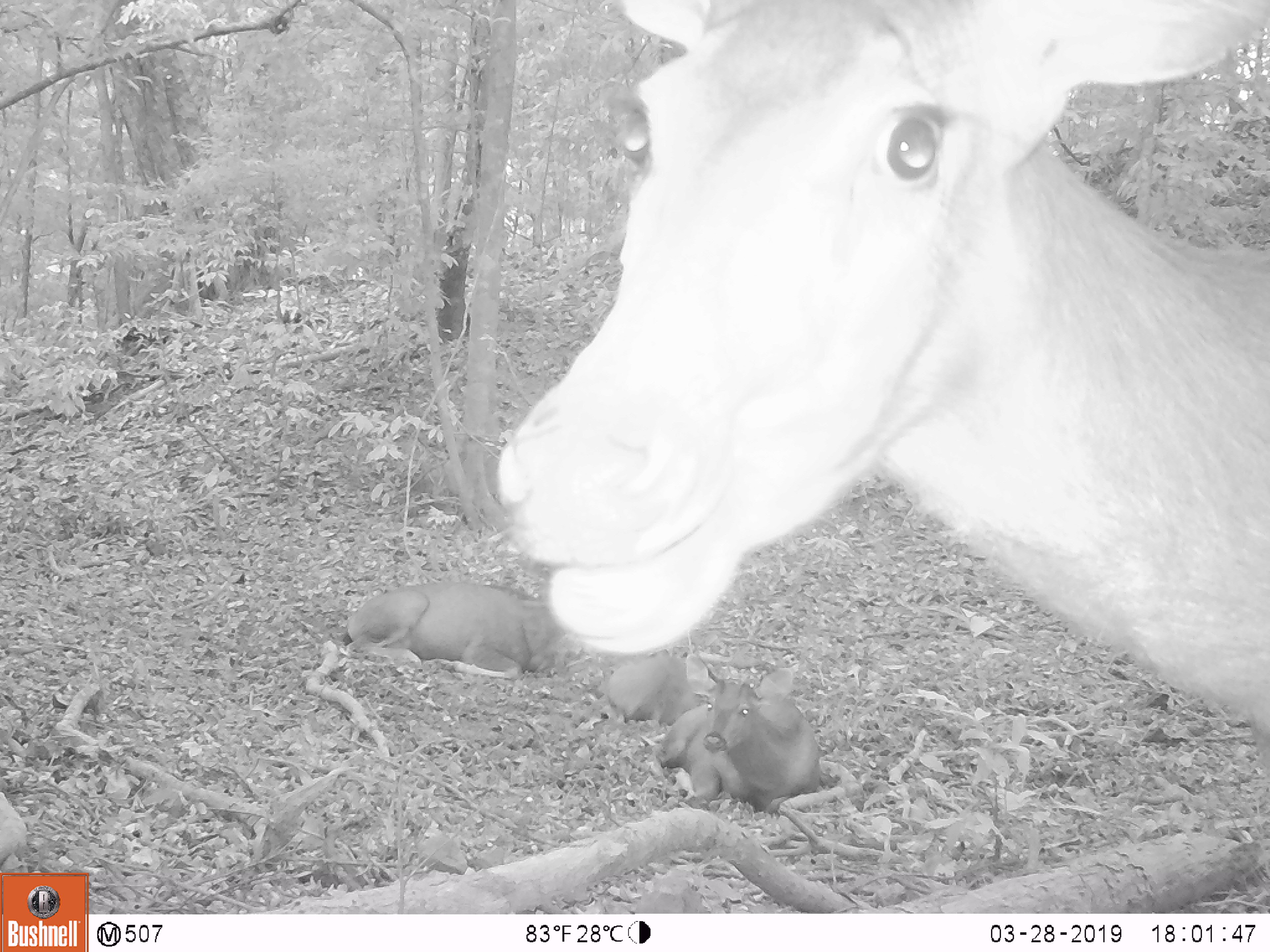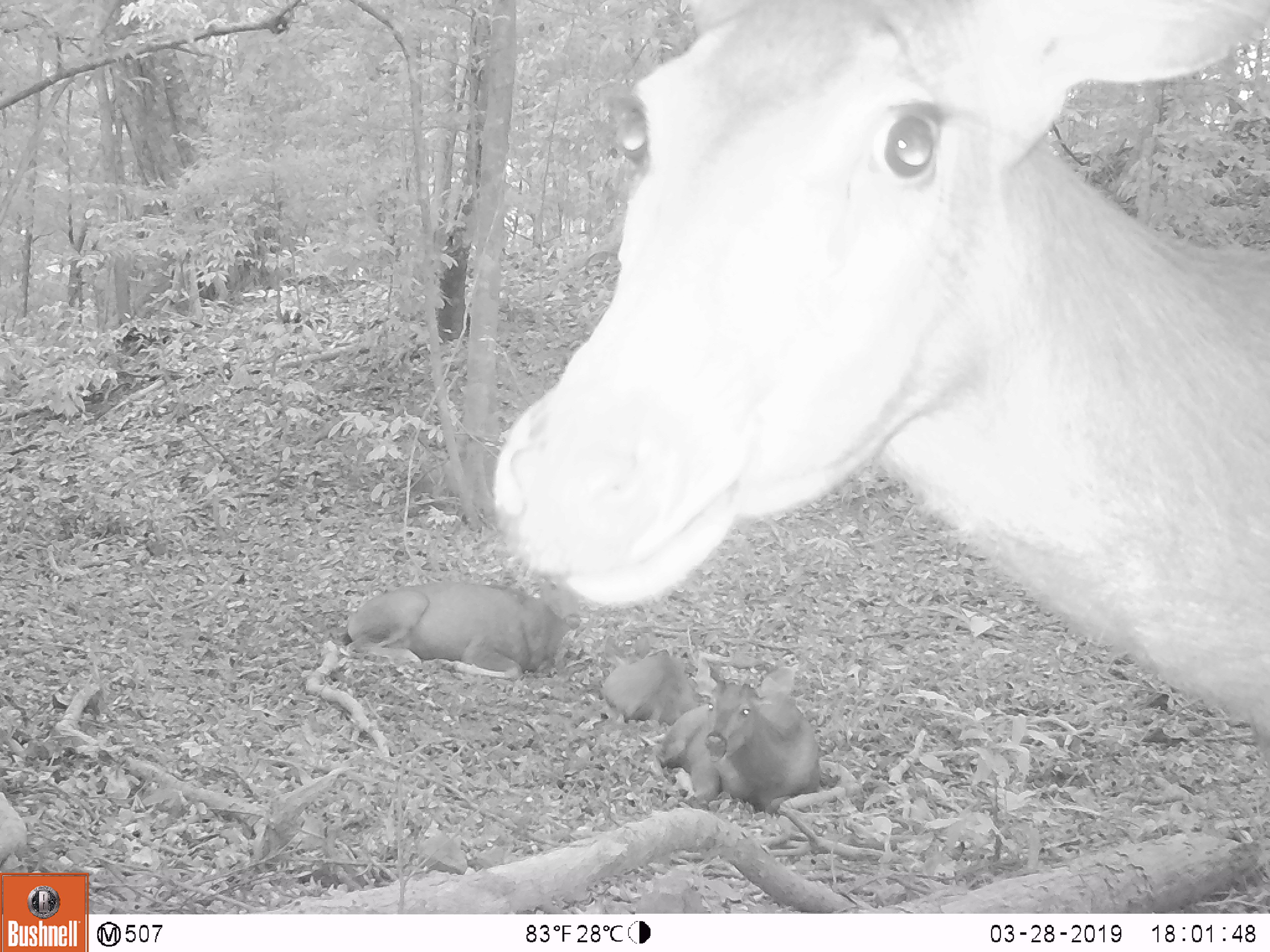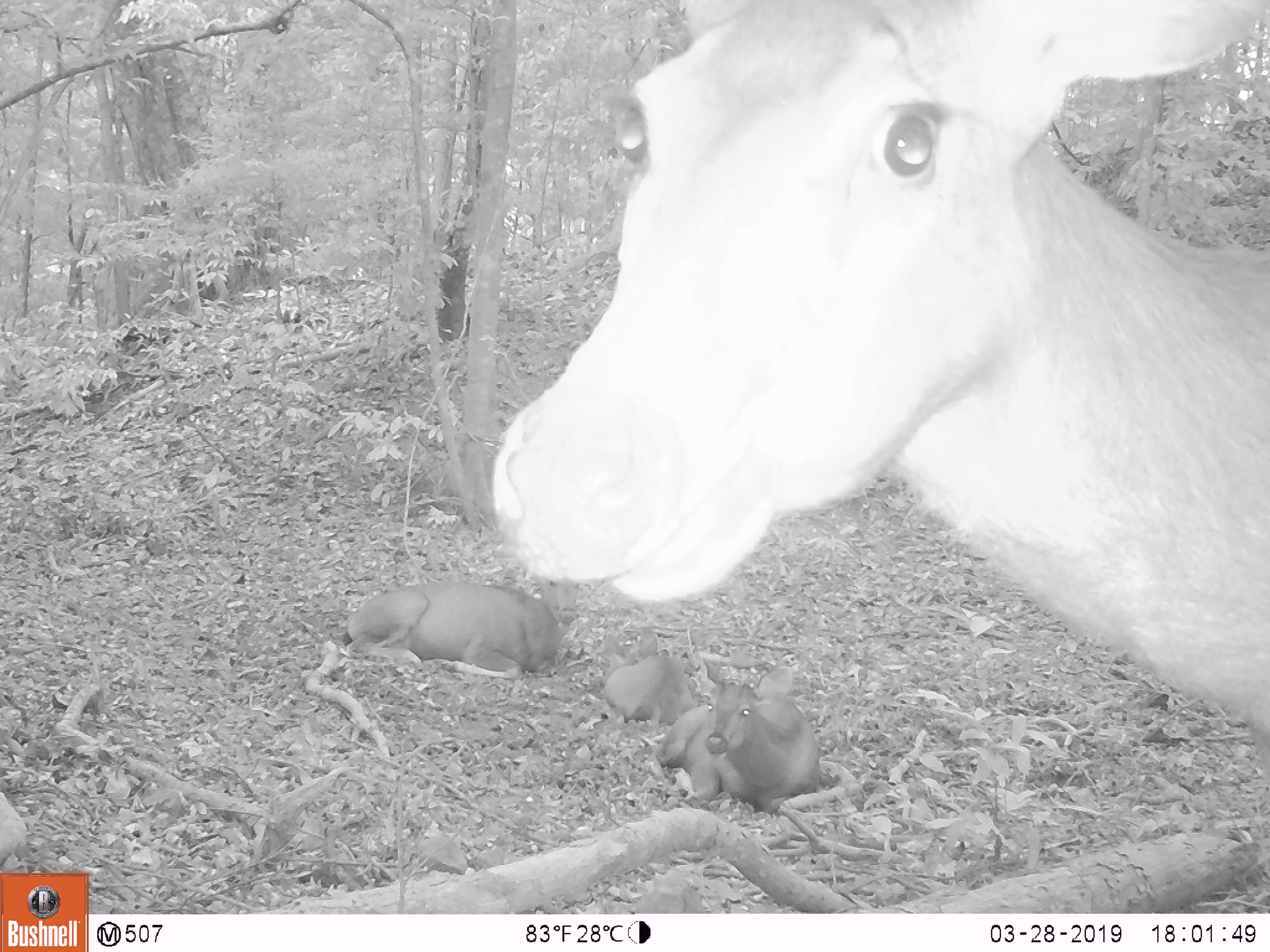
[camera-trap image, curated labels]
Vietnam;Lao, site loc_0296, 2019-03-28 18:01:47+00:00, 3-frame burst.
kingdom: Animalia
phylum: Chordata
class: Mammalia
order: Artiodactyla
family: Cervidae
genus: Rusa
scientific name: Rusa unicolor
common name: sambar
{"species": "sambar (Rusa unicolor)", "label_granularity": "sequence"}